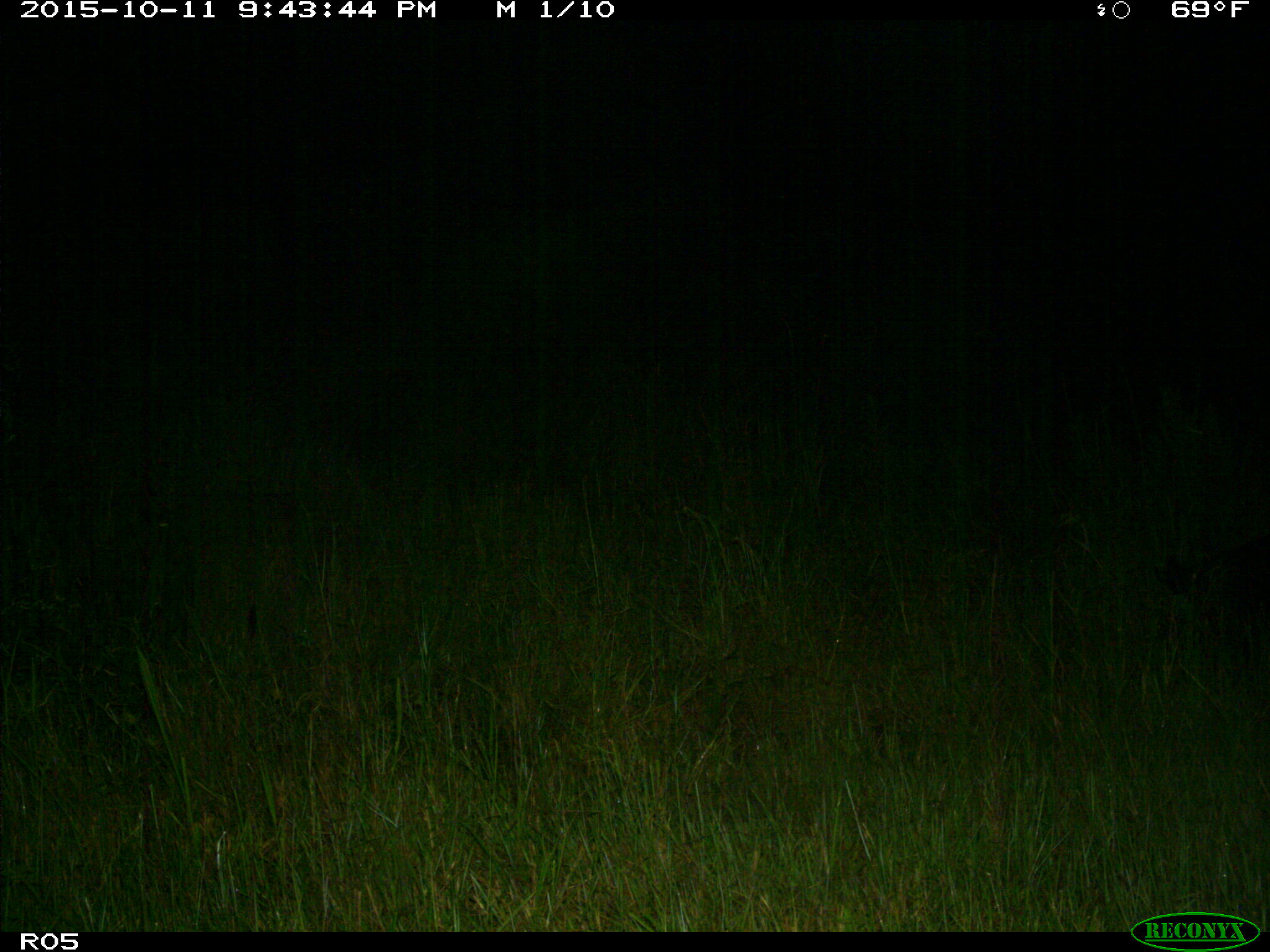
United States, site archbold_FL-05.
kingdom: Animalia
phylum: Chordata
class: Mammalia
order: Artiodactyla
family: Suidae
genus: Sus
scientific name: Sus scrofa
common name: wild boar